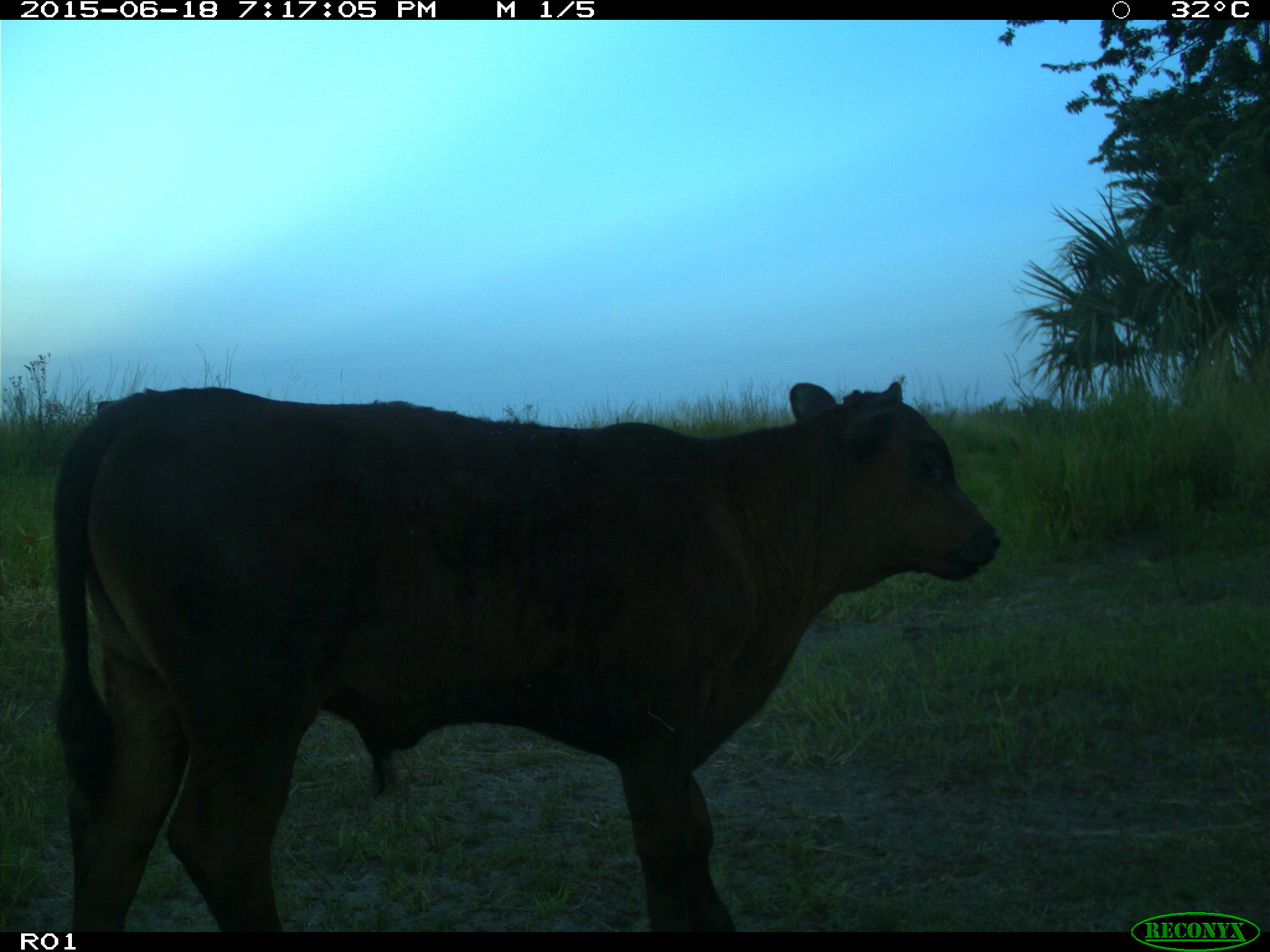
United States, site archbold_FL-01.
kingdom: Animalia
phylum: Chordata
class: Mammalia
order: Artiodactyla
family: Bovidae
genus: Bos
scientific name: Bos taurus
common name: domestic cow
Bos taurus (domestic cow).